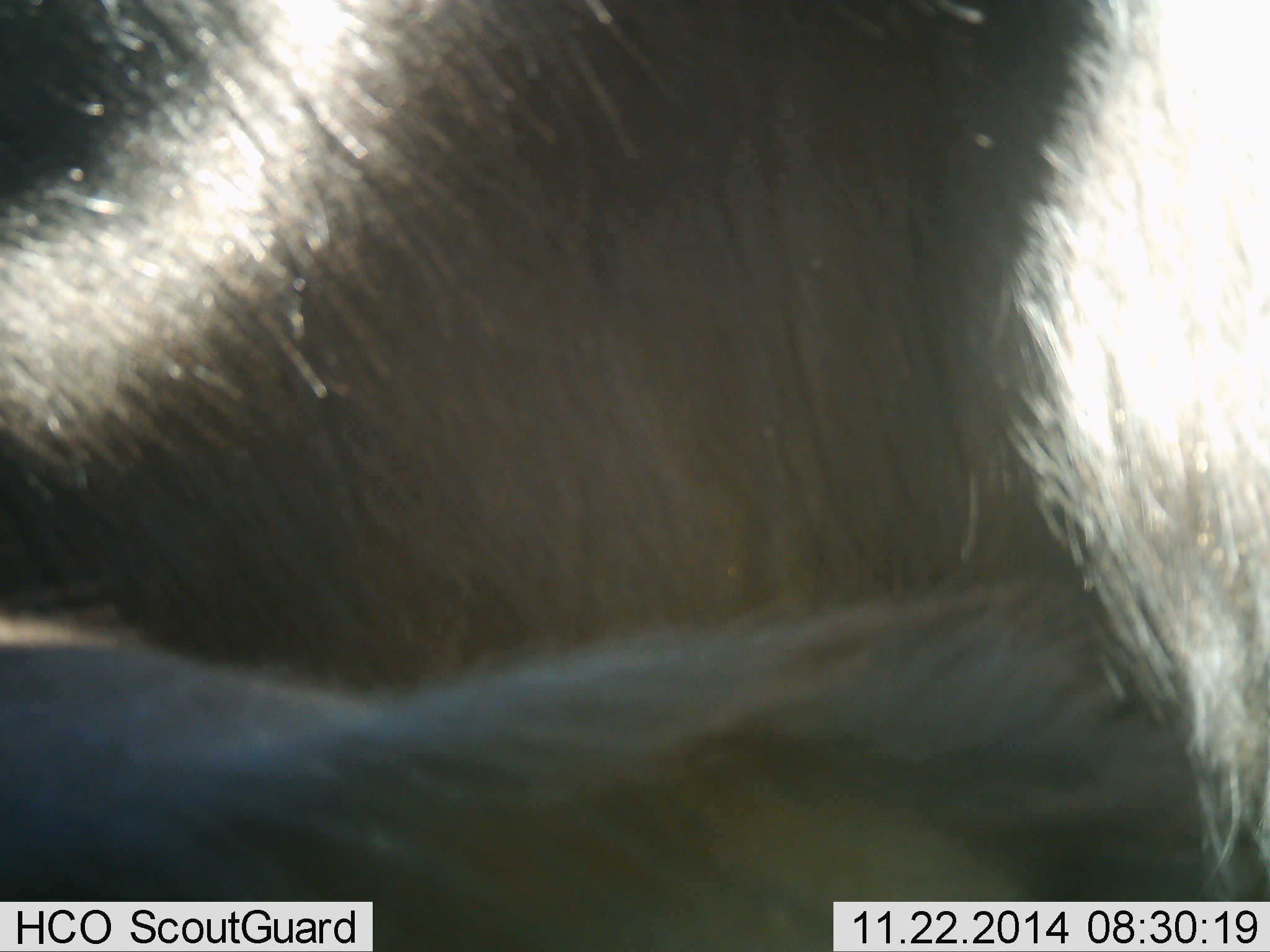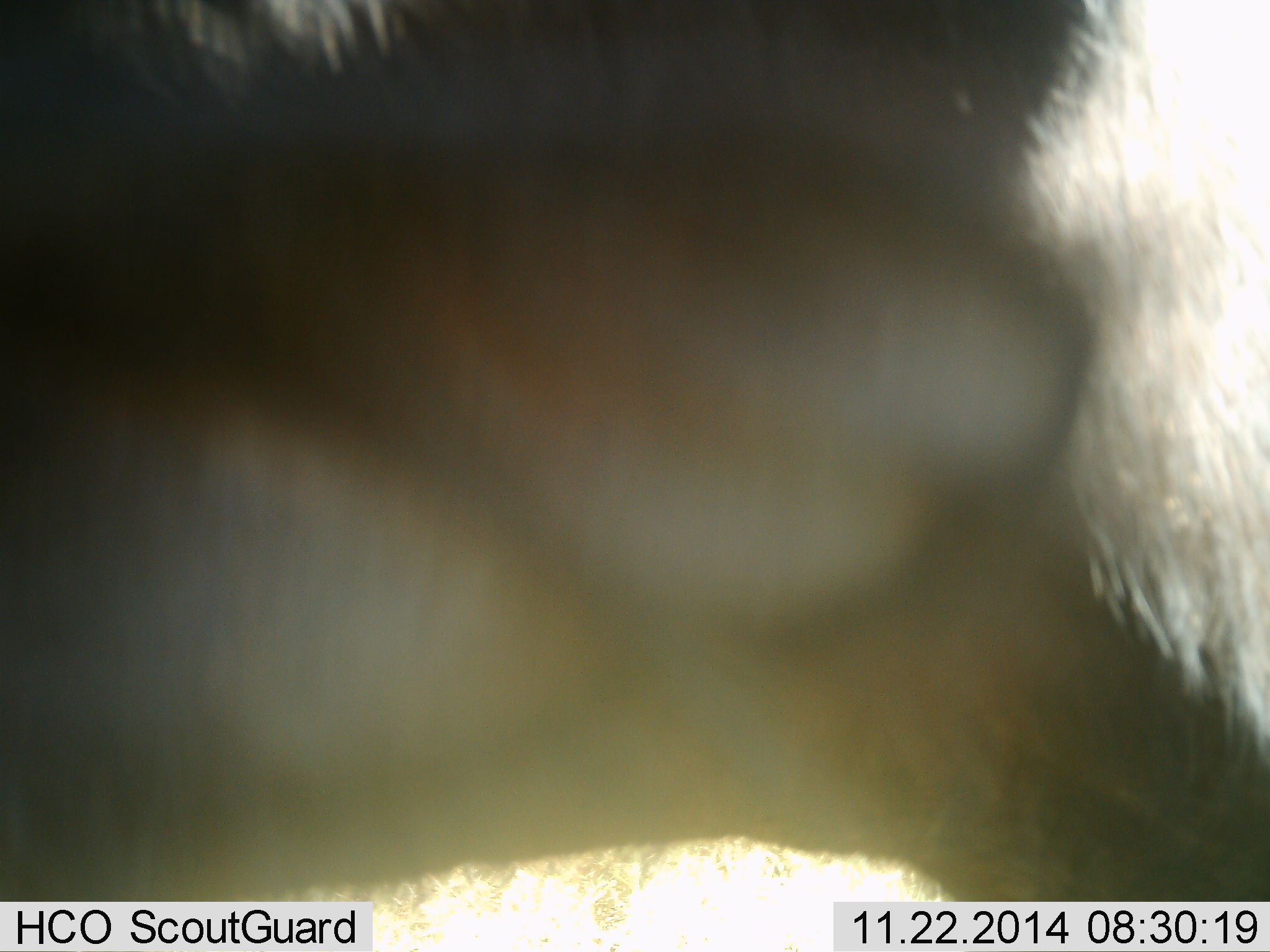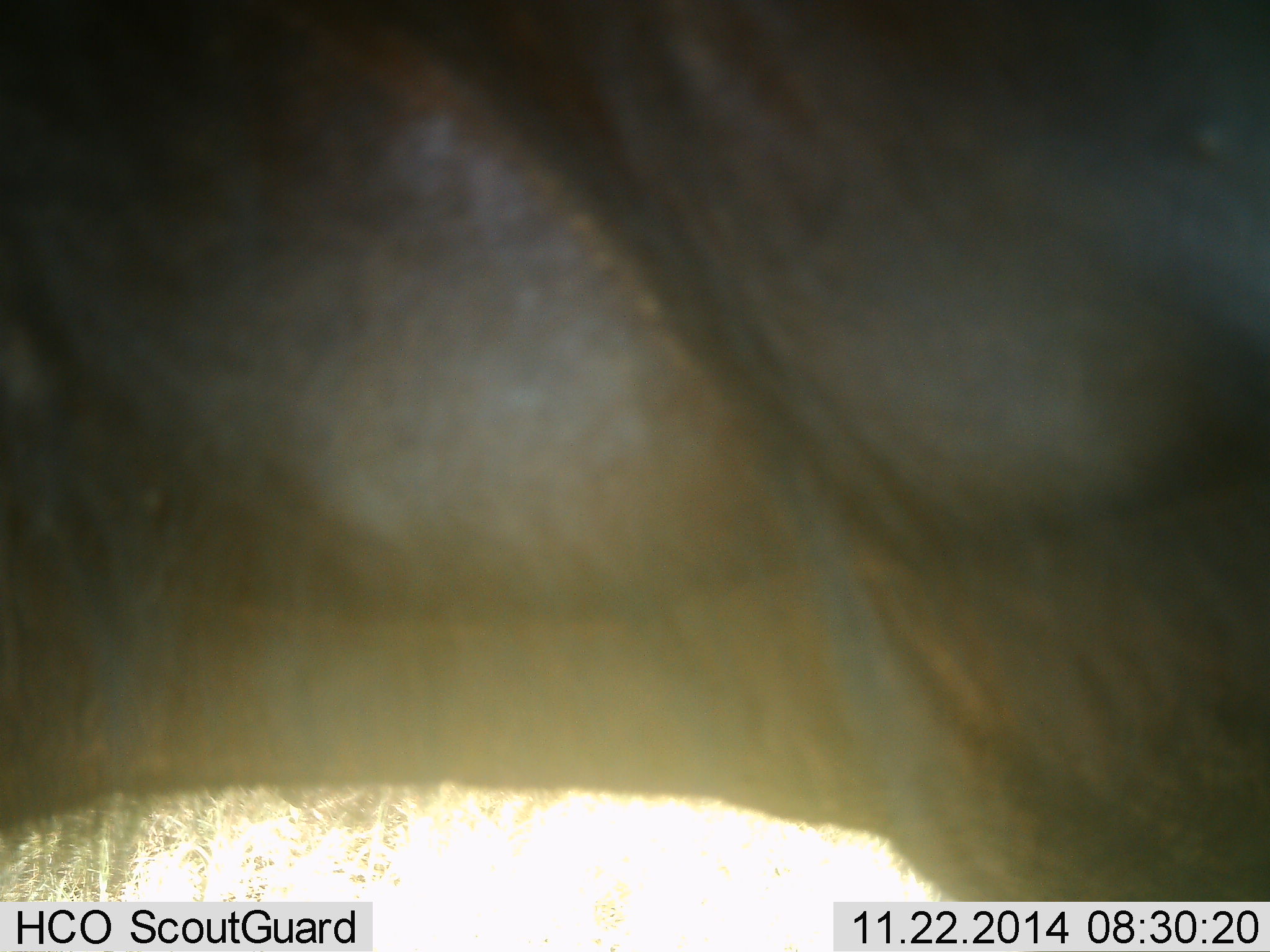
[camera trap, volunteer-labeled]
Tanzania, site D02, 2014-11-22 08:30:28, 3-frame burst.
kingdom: Animalia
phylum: Chordata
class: Mammalia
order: Artiodactyla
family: Bovidae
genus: Connochaetes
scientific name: Connochaetes taurinus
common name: blue wildebeest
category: wildebeest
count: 1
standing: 78%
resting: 0%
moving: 11%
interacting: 0%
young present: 0%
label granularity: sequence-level